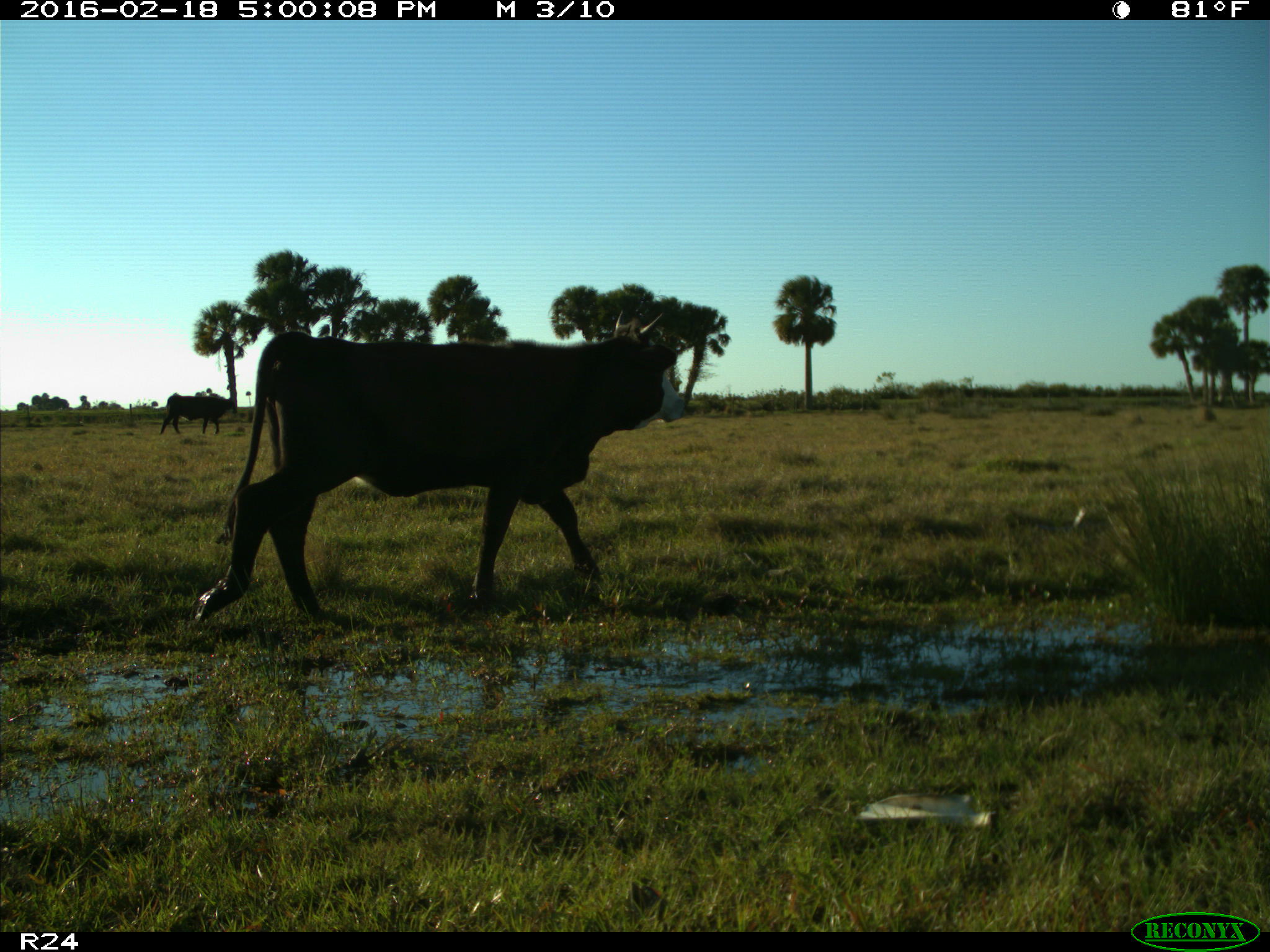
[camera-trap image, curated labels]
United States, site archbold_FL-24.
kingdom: Animalia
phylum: Chordata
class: Mammalia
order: Artiodactyla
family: Bovidae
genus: Bos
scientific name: Bos taurus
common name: domestic cow